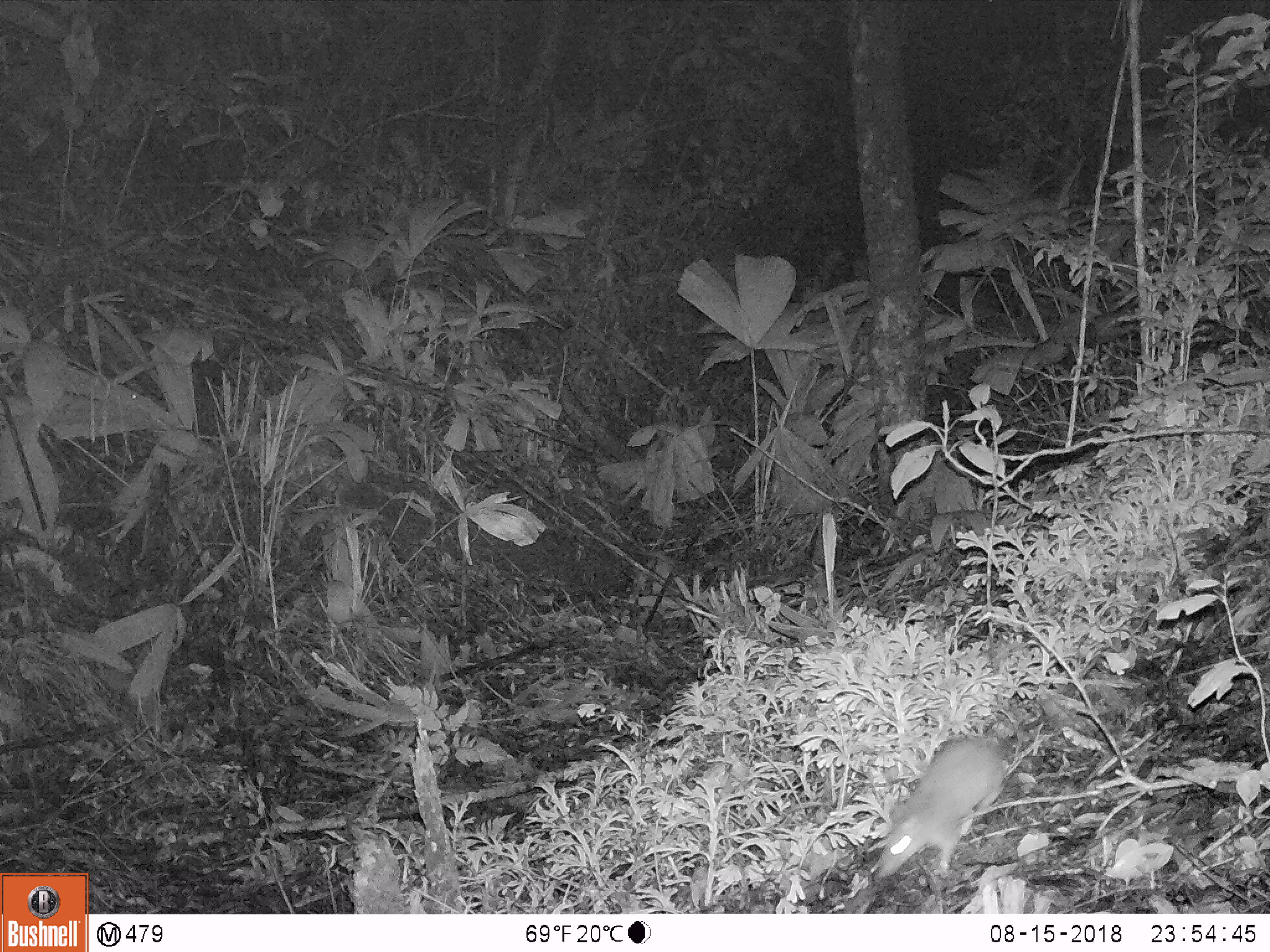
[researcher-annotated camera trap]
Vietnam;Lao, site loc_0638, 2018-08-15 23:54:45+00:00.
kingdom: Animalia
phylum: Chordata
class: Mammalia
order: Rodentia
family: Muridae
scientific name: Muridae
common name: old-world mice and rats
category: unidentified murid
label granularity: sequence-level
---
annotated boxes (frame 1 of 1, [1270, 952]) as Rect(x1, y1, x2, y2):
unidentified murid: Rect(870, 735, 1010, 881)